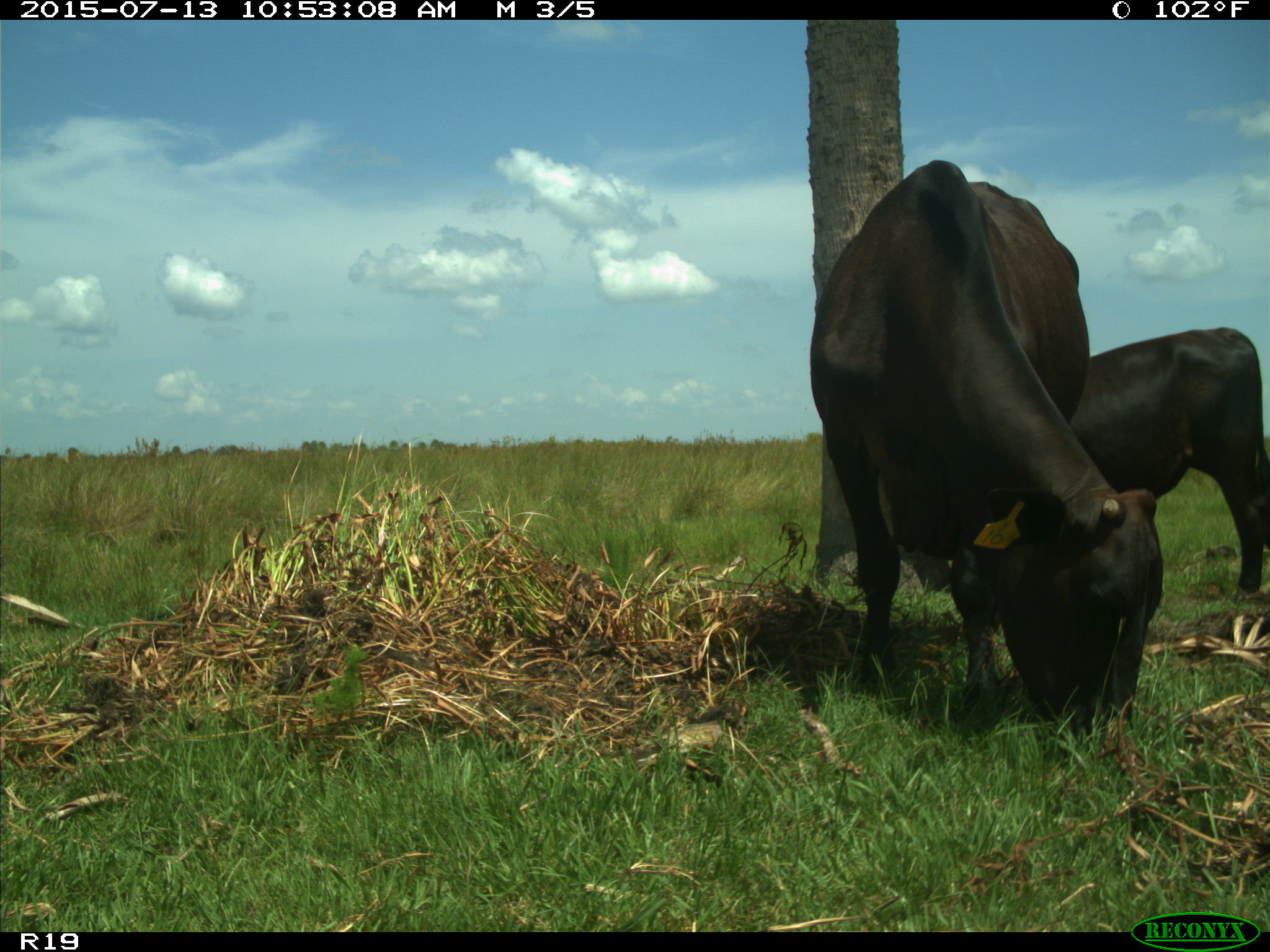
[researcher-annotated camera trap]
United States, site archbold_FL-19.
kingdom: Animalia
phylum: Chordata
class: Mammalia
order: Artiodactyla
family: Bovidae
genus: Bos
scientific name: Bos taurus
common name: domestic cow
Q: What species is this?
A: Bos taurus (domestic cow).